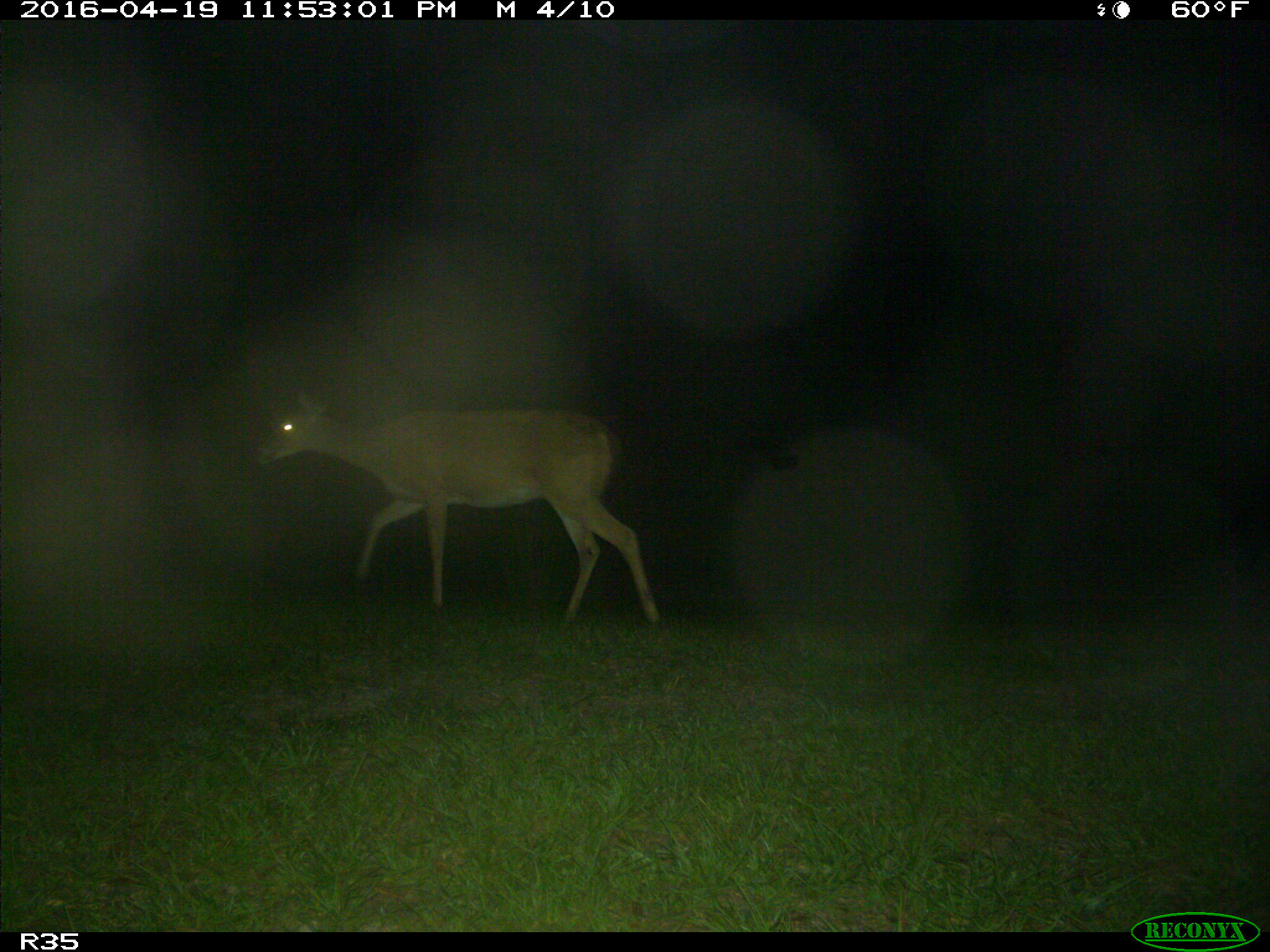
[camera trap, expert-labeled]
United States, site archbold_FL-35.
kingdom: Animalia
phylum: Chordata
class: Mammalia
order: Artiodactyla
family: Cervidae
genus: Odocoileus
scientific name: Odocoileus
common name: deer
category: unidentified deer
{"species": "unidentified deer (deer) (Odocoileus)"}